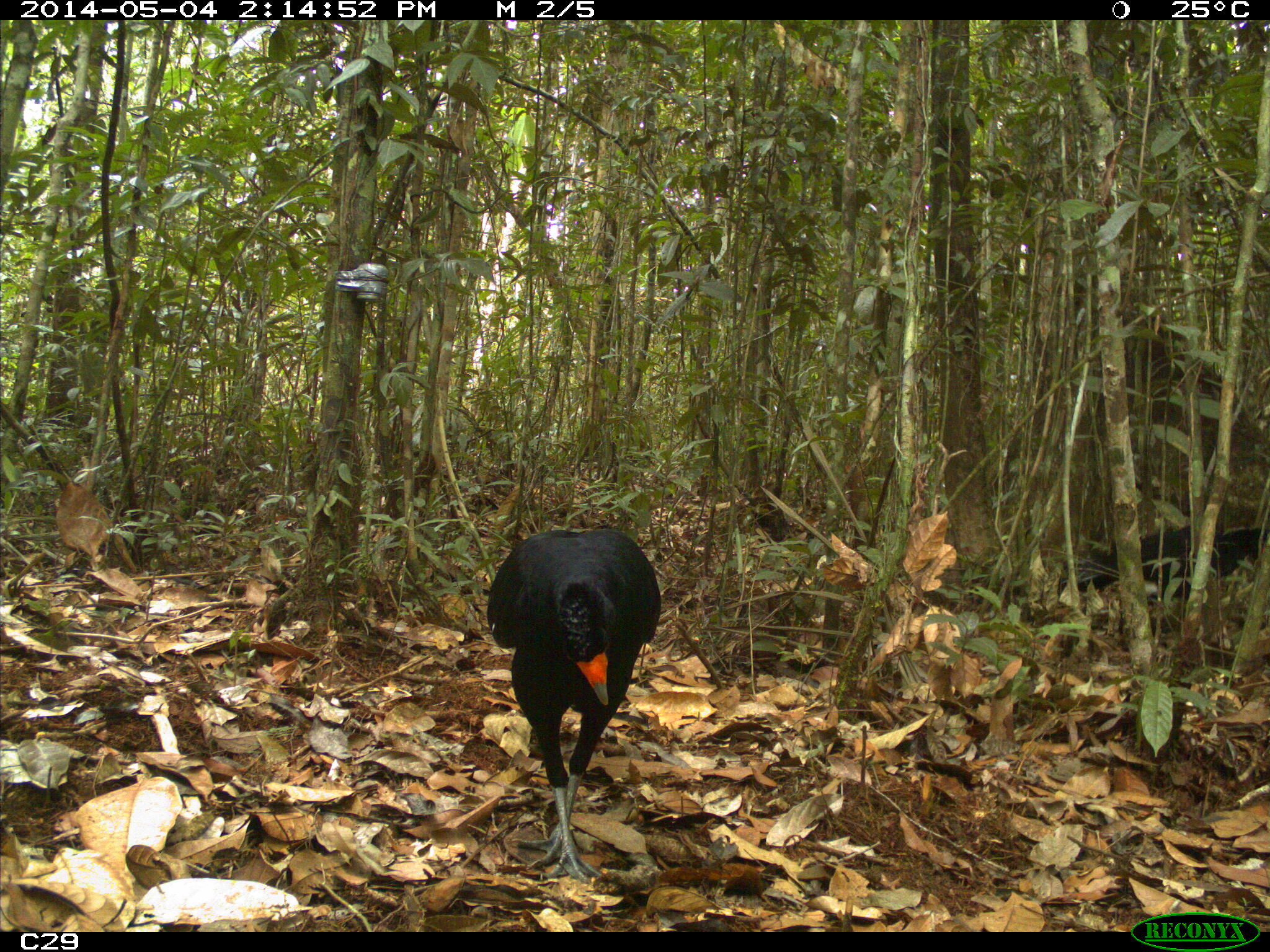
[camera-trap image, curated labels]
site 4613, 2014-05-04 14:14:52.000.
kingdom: Animalia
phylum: Chordata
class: Aves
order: Galliformes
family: Cracidae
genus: Crax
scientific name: Crax alector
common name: black curassow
Crax alector (black curassow), count 2, age adult, sex female.